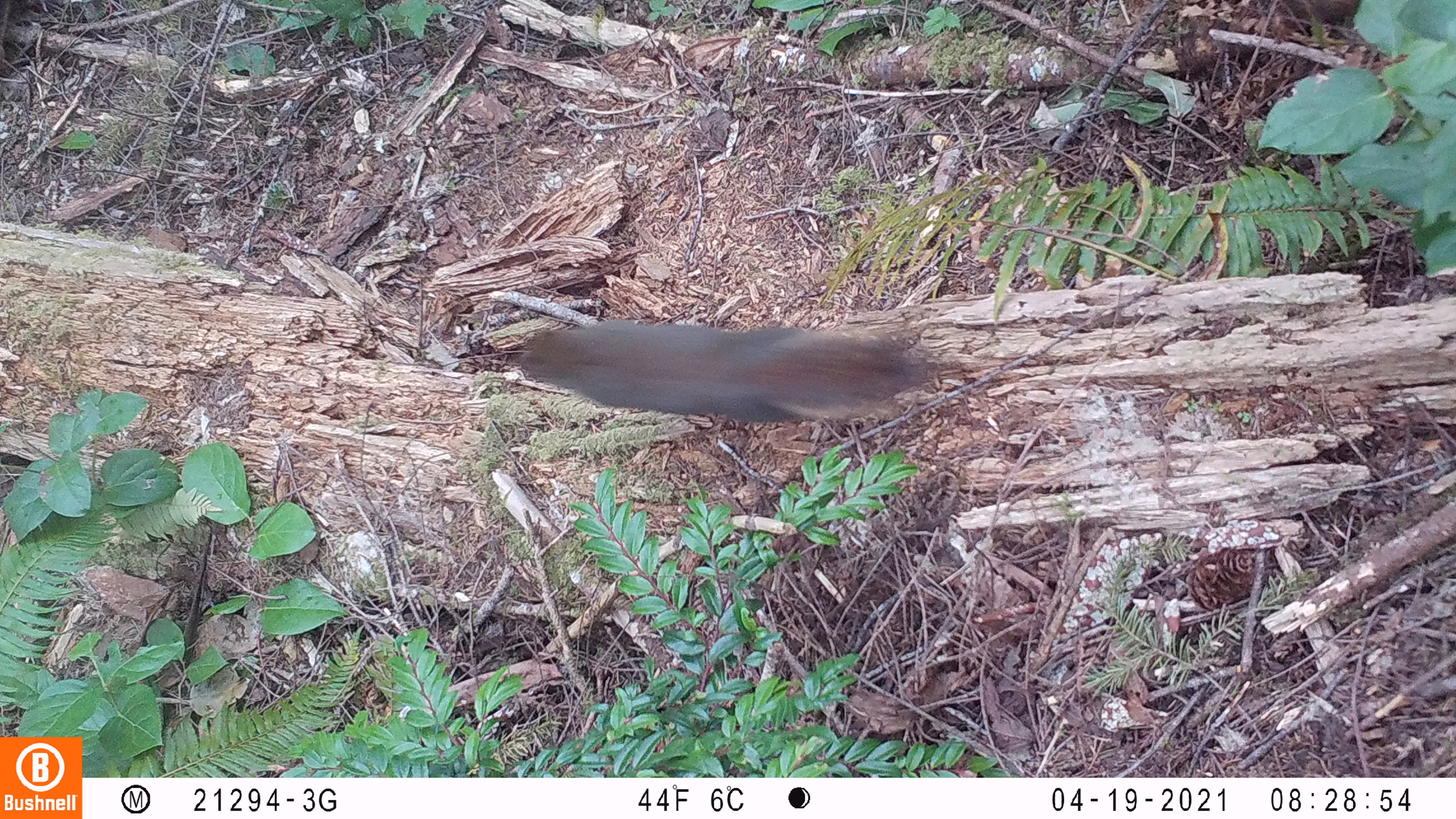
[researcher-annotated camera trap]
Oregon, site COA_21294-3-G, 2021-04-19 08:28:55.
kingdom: Animalia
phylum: Chordata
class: Mammalia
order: Rodentia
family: Sciuridae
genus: Tamiasciurus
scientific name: Tamiasciurus douglasii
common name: douglas squirrel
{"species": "douglas squirrel (Tamiasciurus douglasii)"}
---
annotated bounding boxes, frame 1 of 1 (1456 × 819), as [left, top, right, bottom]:
douglas squirrel: [516, 308, 941, 440]